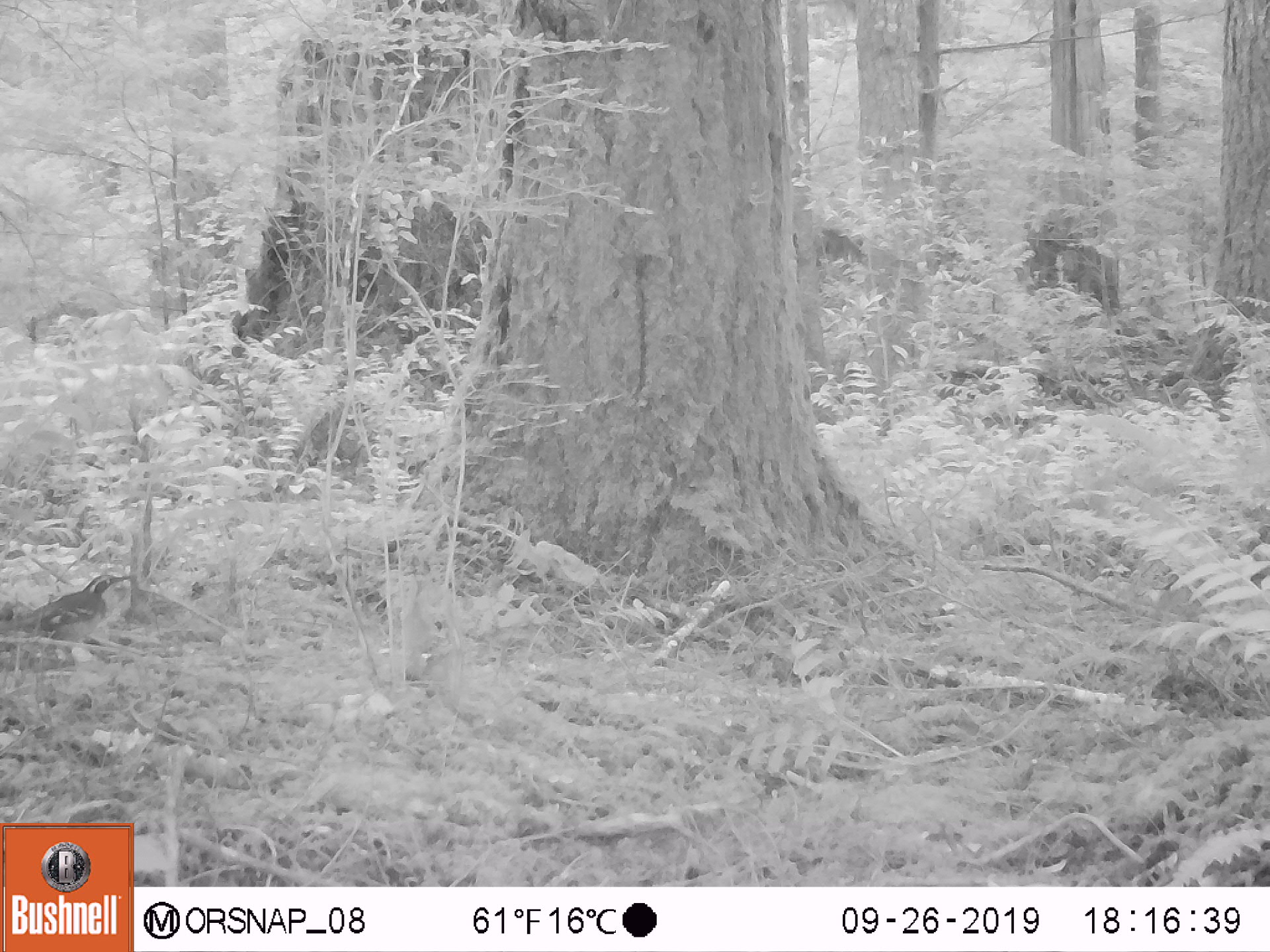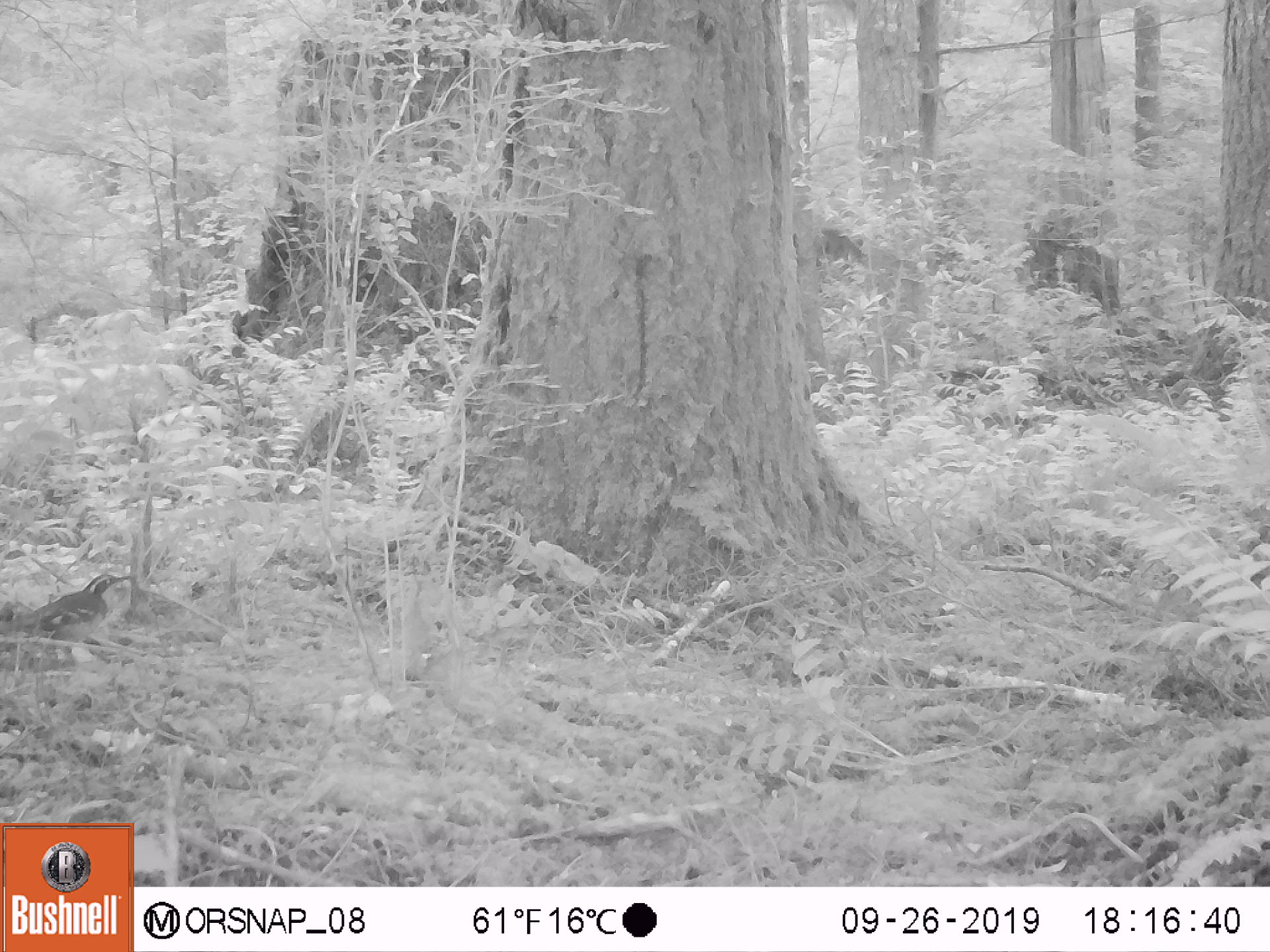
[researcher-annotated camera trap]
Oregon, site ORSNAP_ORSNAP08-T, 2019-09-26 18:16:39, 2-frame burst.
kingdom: Animalia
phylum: Chordata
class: Aves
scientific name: Aves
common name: bird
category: other bird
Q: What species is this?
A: Other bird (bird) (Aves).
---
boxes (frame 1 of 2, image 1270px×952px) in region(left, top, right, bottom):
other bird: region(1, 573, 140, 650)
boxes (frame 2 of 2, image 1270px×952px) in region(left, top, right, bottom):
other bird: region(2, 567, 147, 656)